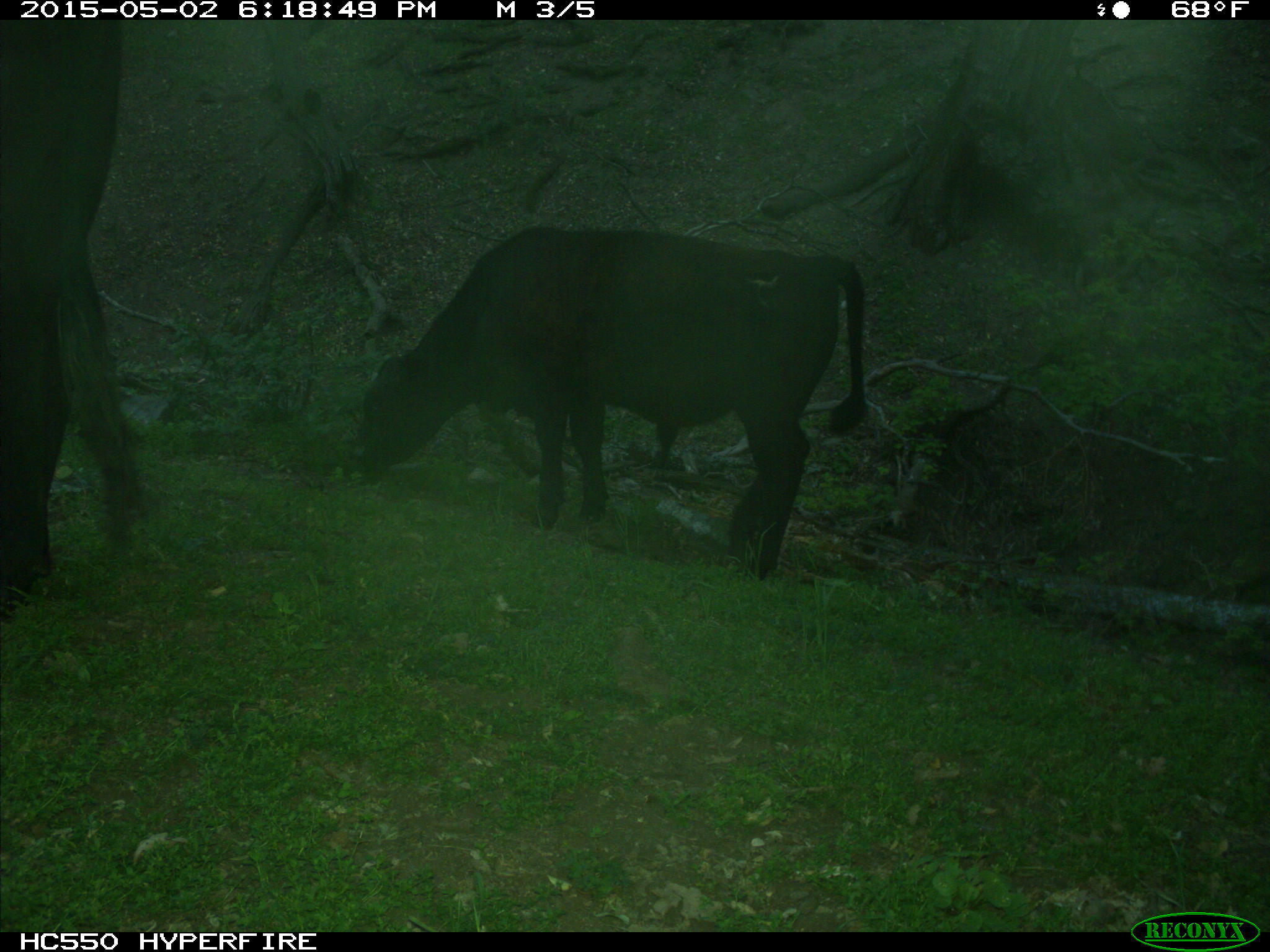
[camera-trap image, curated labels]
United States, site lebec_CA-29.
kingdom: Animalia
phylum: Chordata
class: Mammalia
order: Artiodactyla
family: Bovidae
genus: Bos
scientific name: Bos taurus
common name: domestic cow